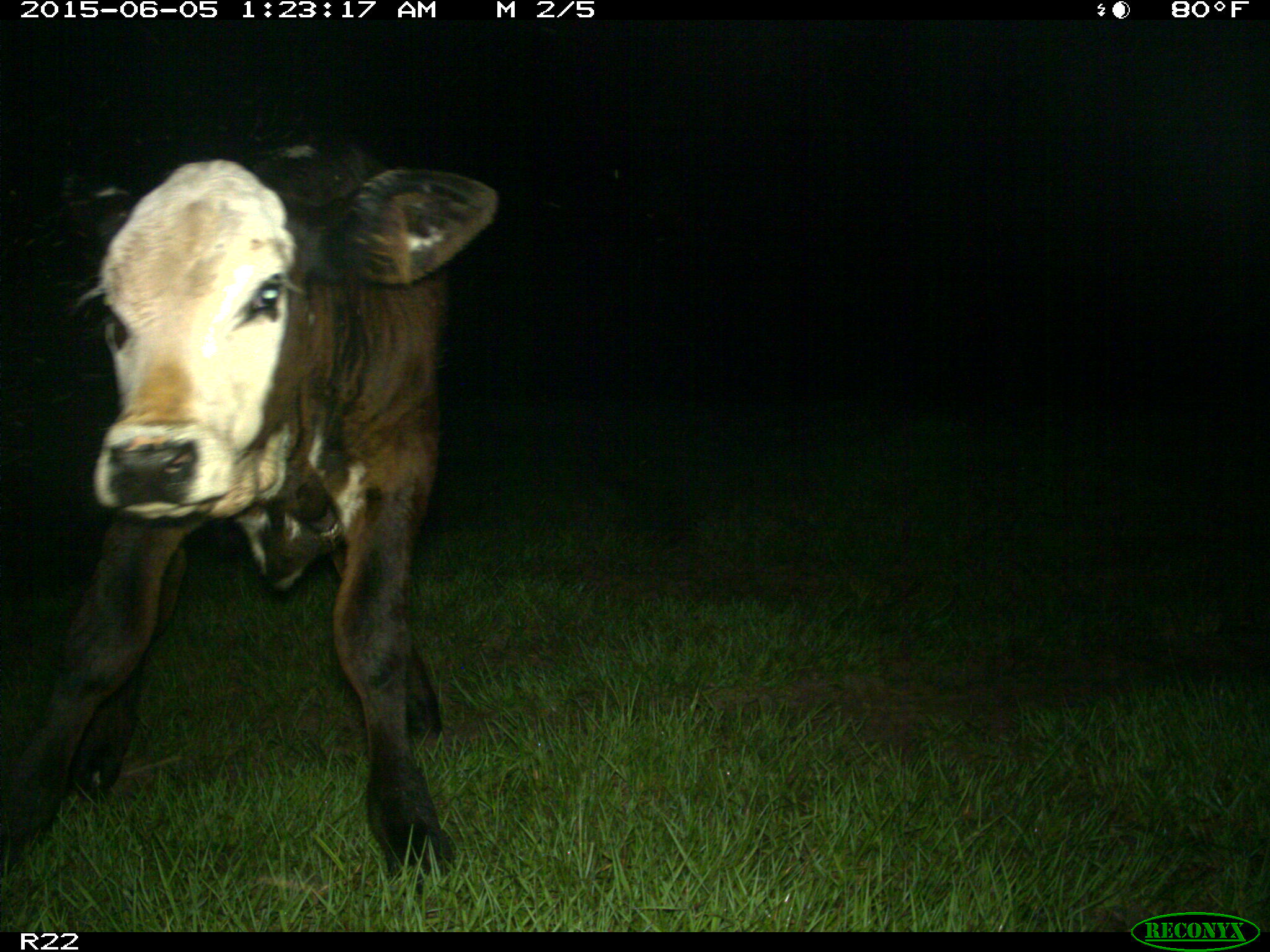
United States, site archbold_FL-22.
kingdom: Animalia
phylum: Chordata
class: Mammalia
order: Artiodactyla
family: Bovidae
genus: Bos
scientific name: Bos taurus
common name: domestic cow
Bos taurus (domestic cow).